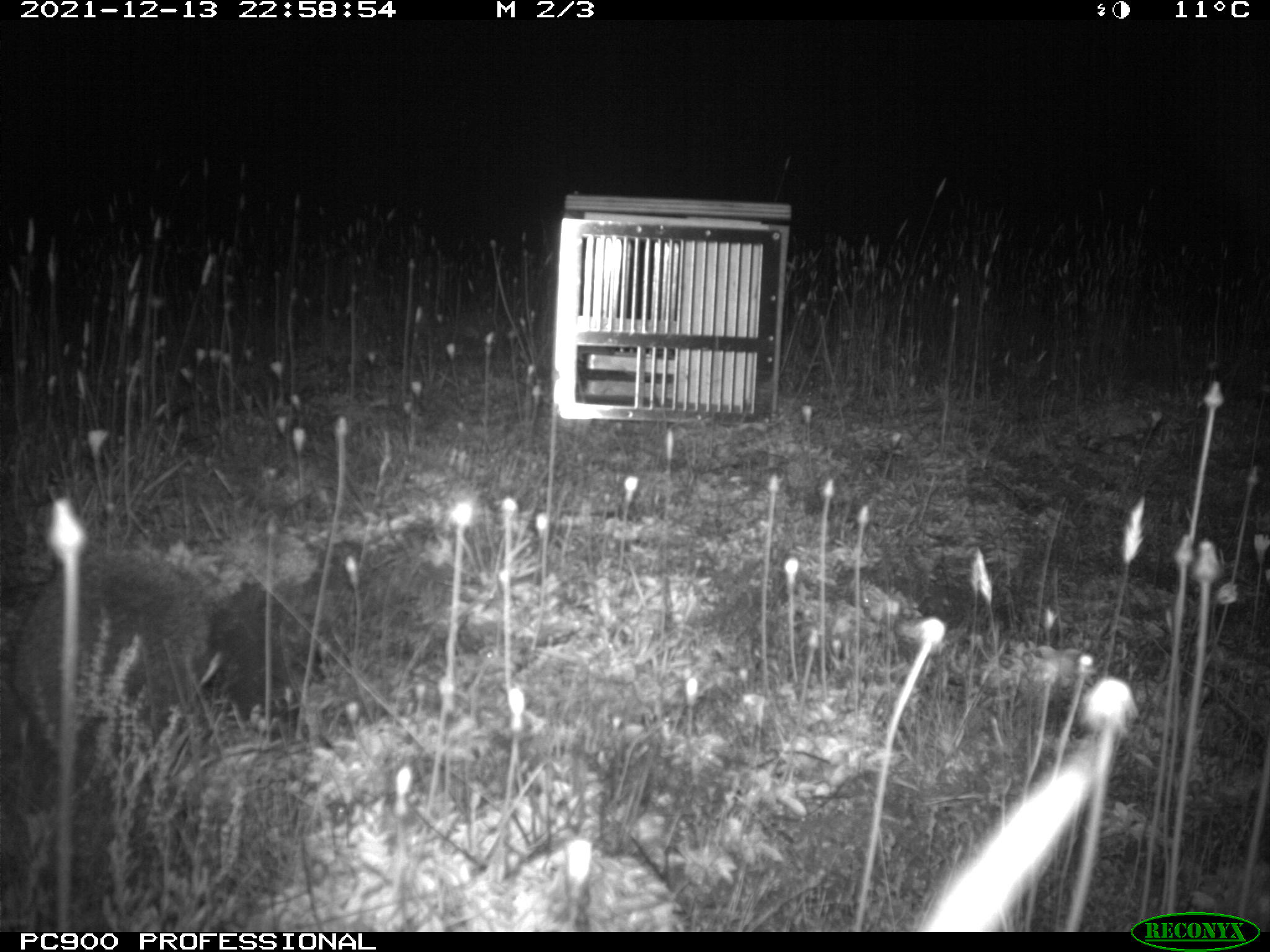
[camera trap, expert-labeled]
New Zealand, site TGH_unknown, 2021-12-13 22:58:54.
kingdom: Animalia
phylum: Chordata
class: Mammalia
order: Eulipotyphla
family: Erinaceidae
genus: Erinaceus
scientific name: Erinaceus europaeus europaeus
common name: european hedgehog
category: hedgehog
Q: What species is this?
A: Hedgehog (european hedgehog) (Erinaceus europaeus europaeus).